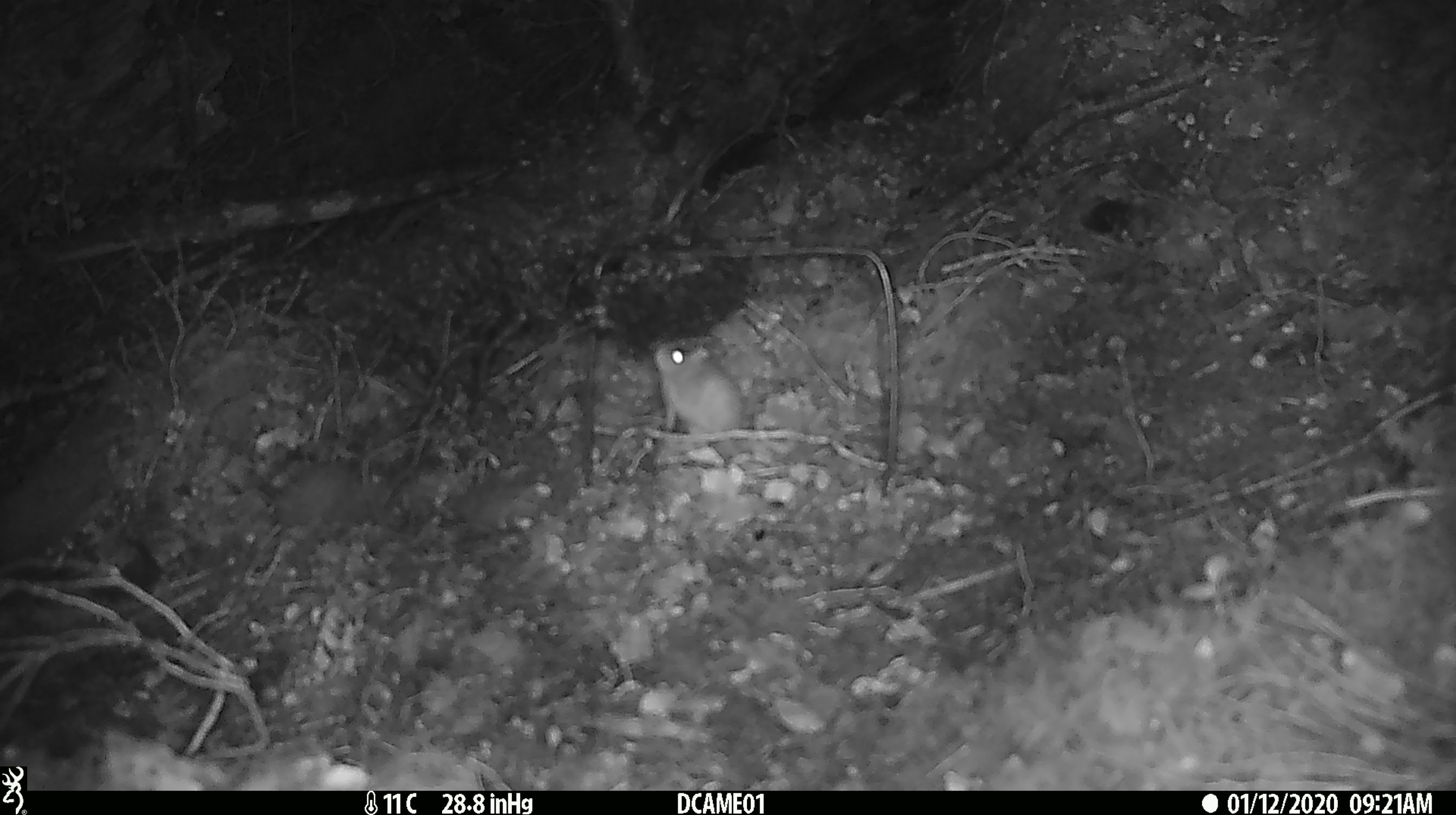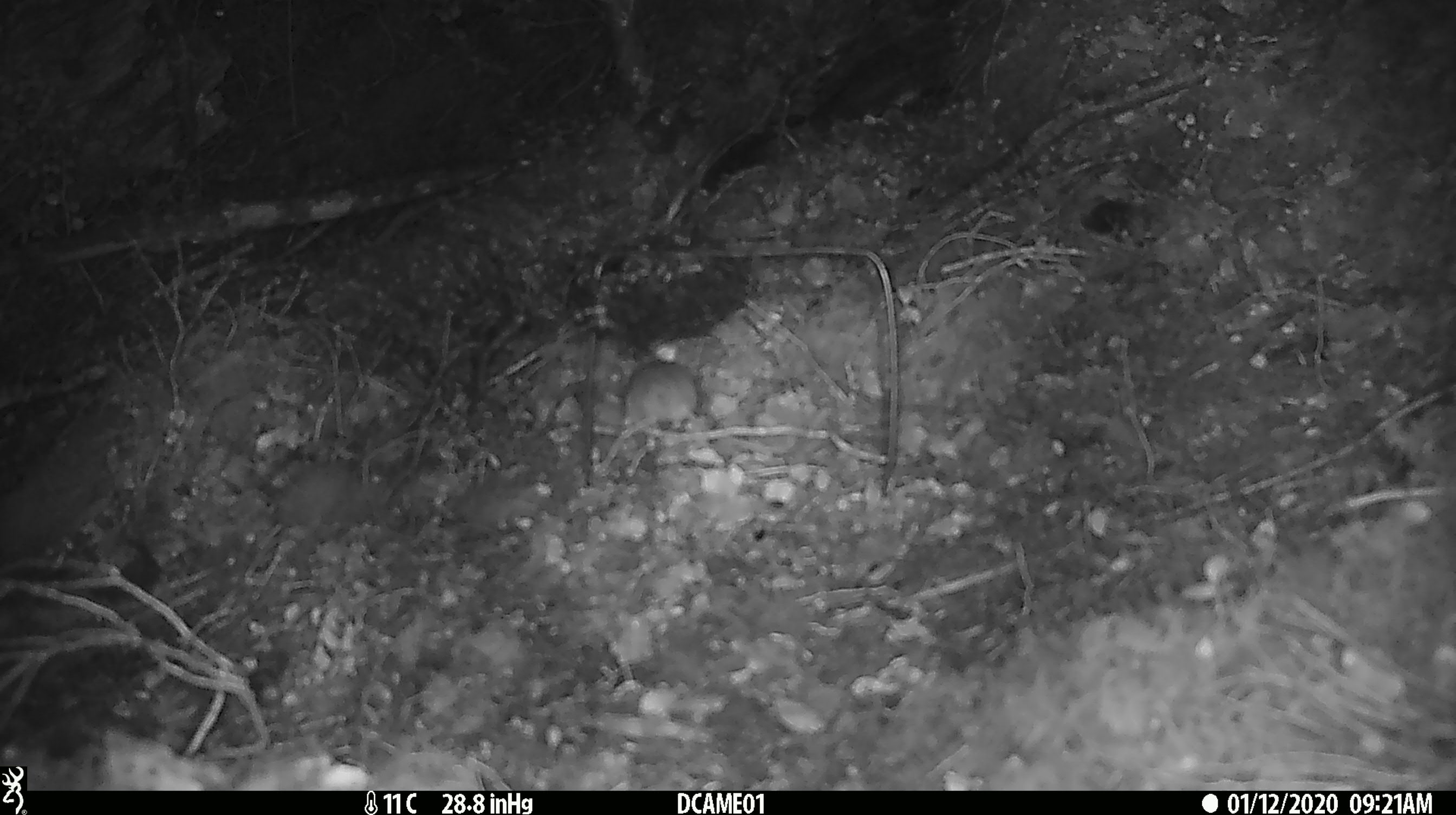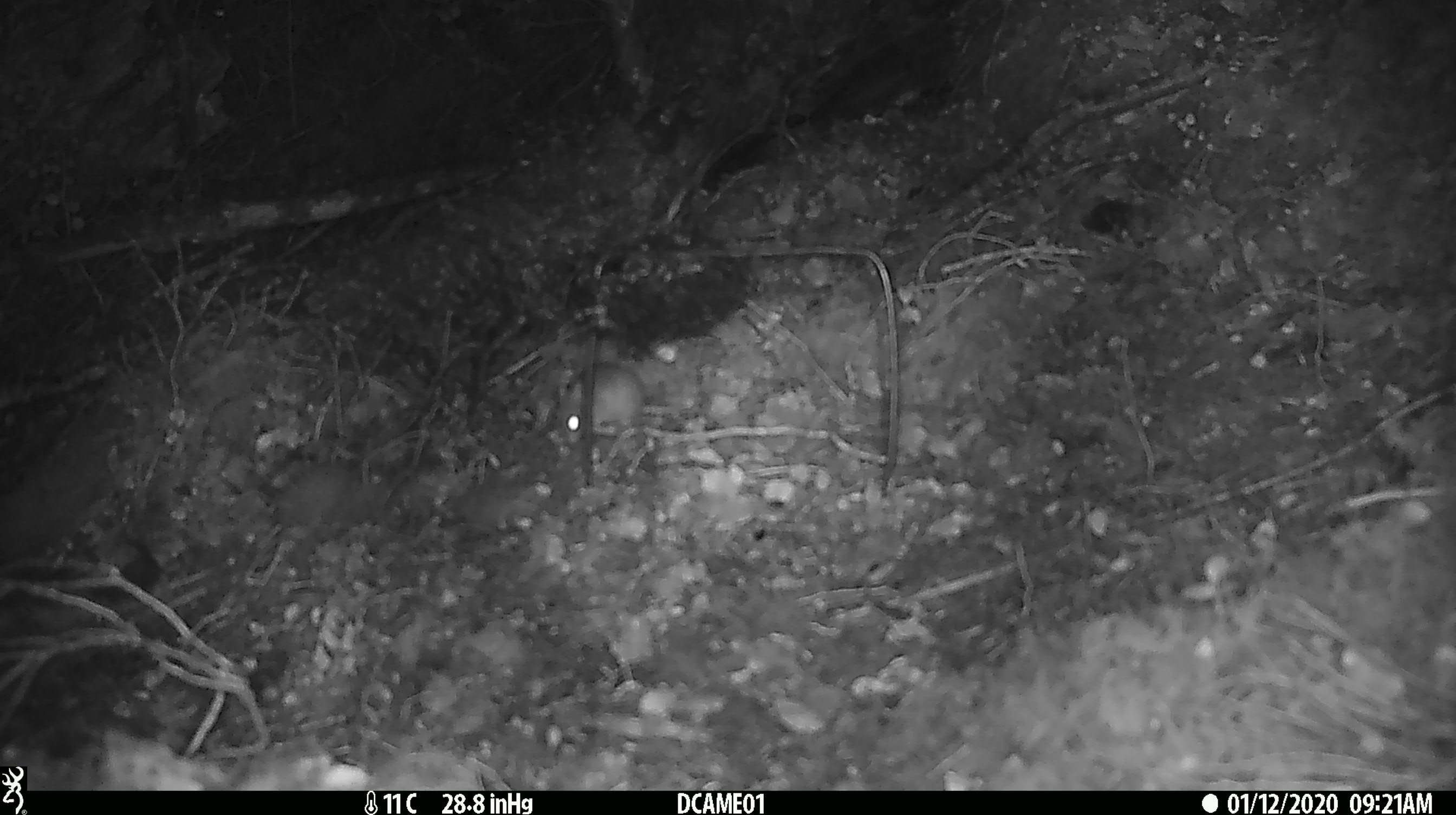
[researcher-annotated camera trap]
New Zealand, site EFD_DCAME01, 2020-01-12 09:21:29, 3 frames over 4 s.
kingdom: Animalia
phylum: Chordata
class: Mammalia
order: Rodentia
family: Muridae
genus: Mus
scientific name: Mus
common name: mouse